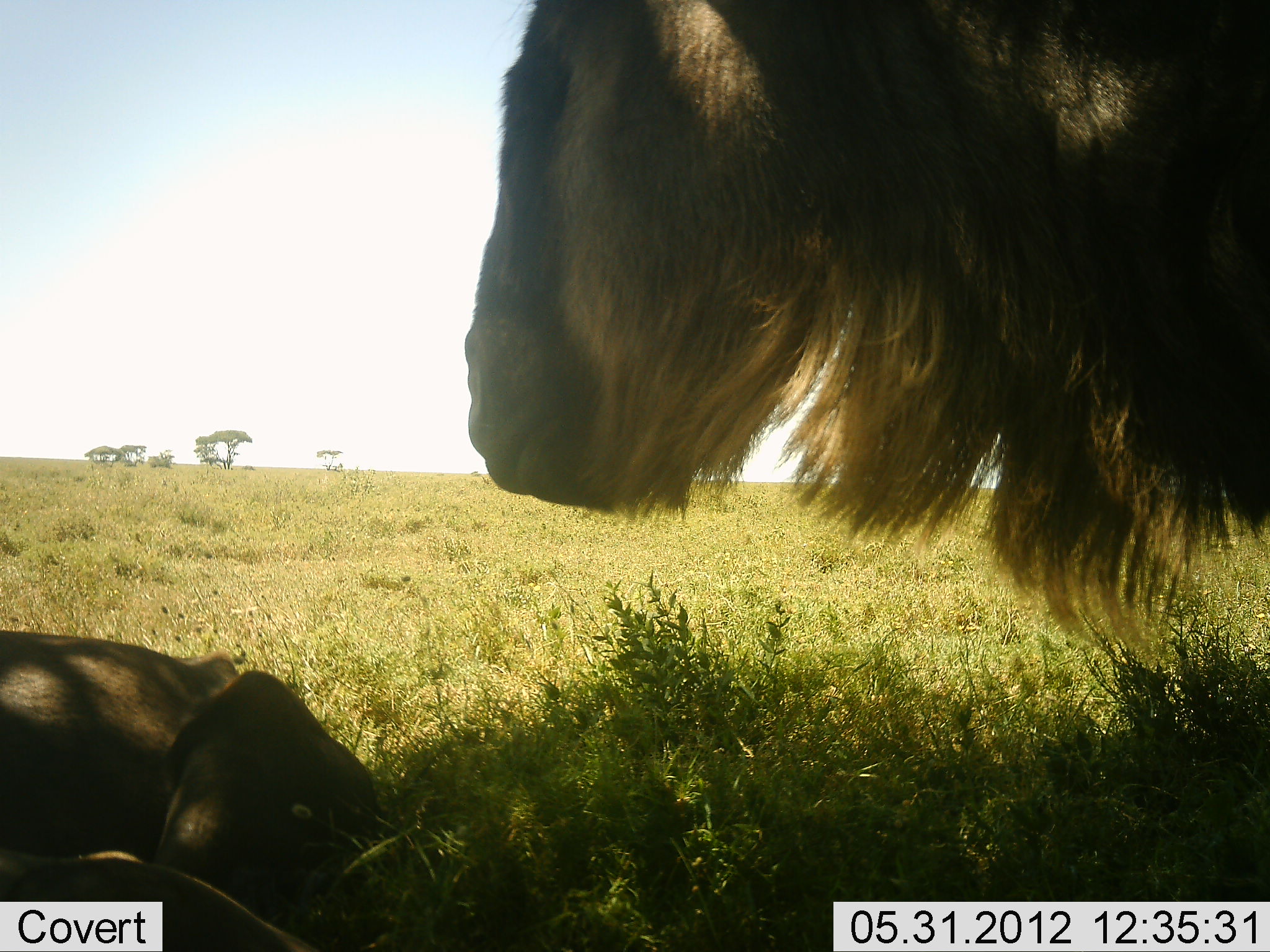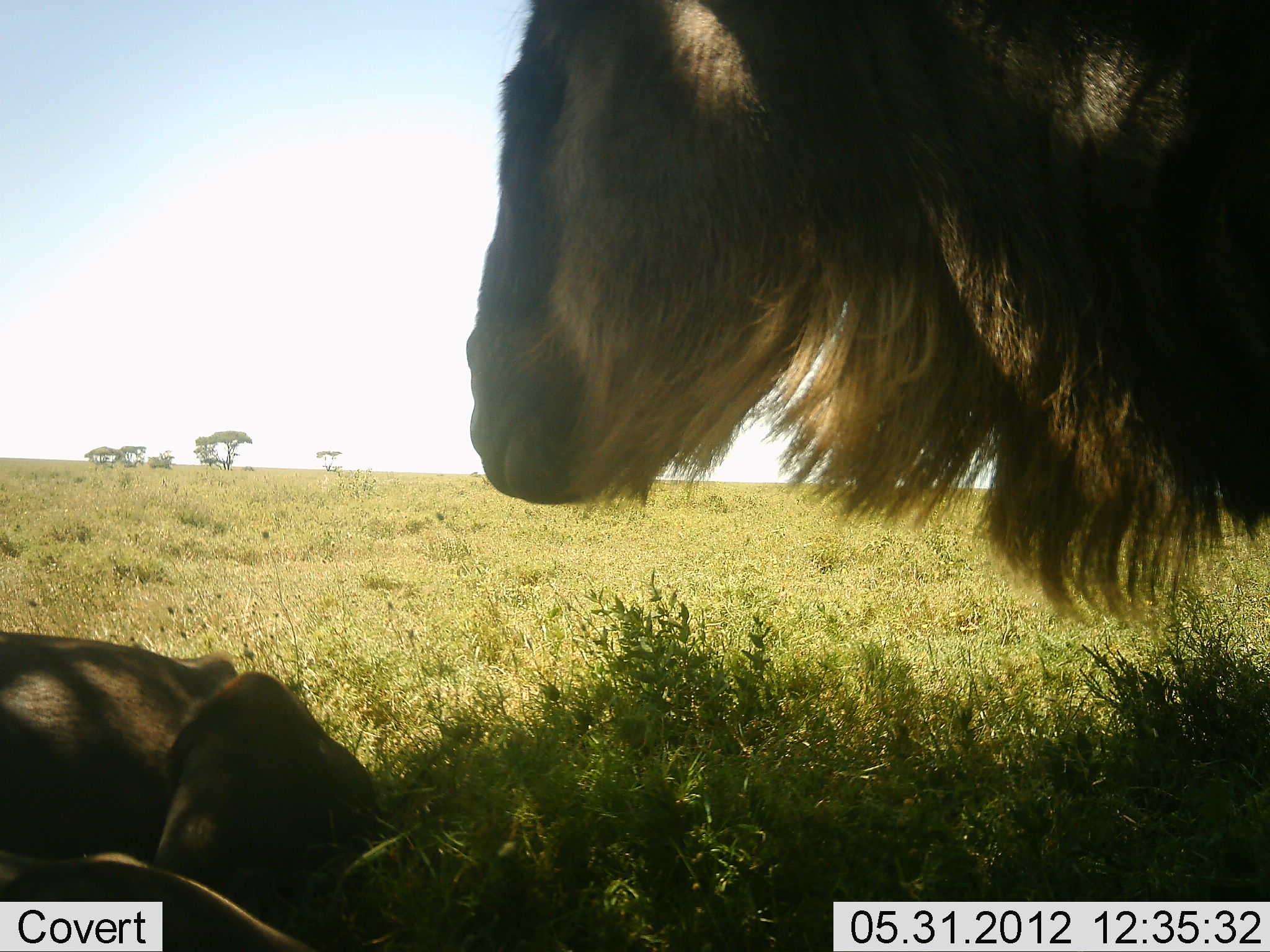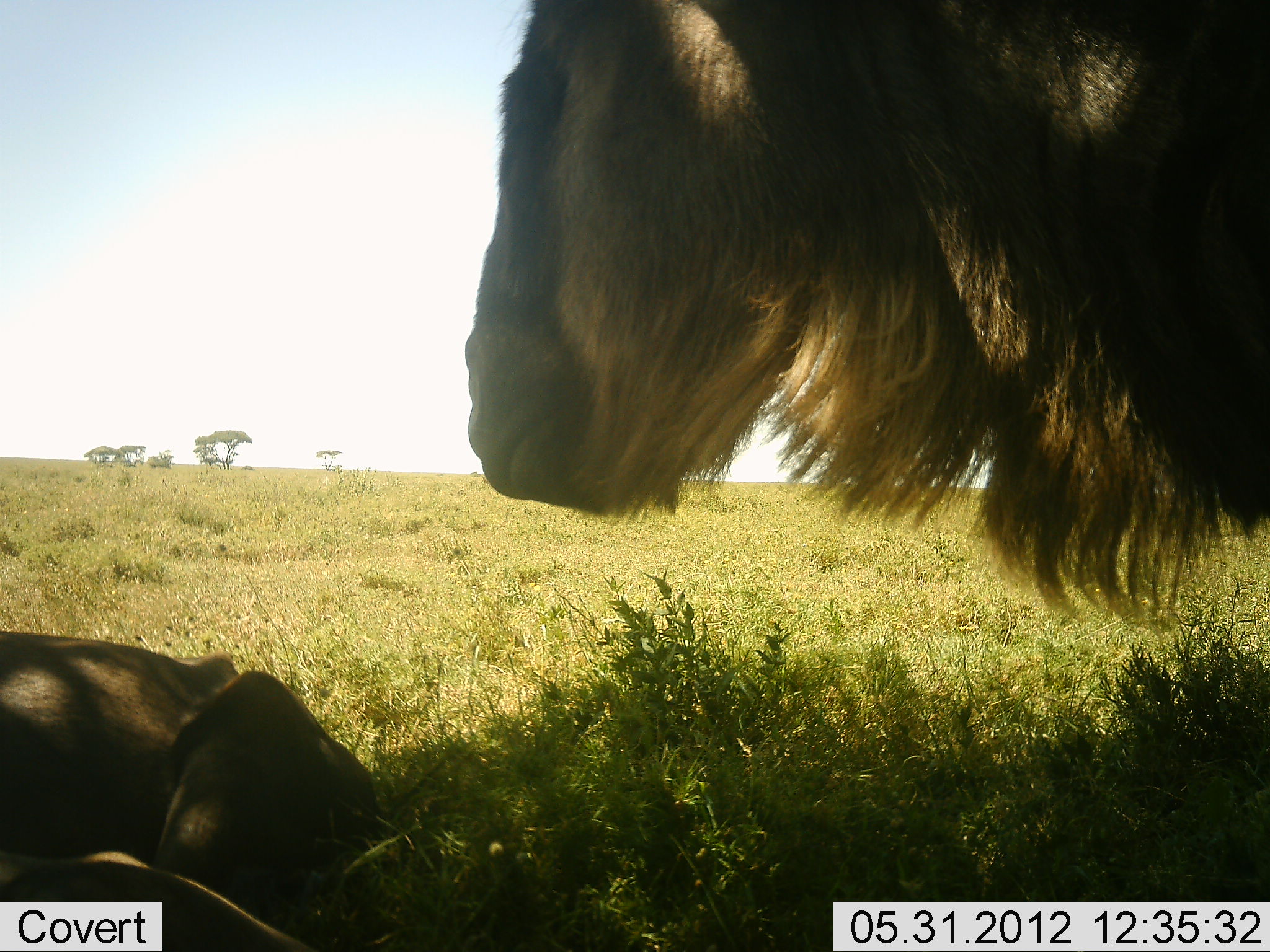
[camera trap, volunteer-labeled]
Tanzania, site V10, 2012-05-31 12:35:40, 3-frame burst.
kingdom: Animalia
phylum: Chordata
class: Mammalia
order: Artiodactyla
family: Bovidae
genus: Connochaetes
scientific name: Connochaetes taurinus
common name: blue wildebeest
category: wildebeest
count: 2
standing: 80%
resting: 100%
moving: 0%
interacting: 0%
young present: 10%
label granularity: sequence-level